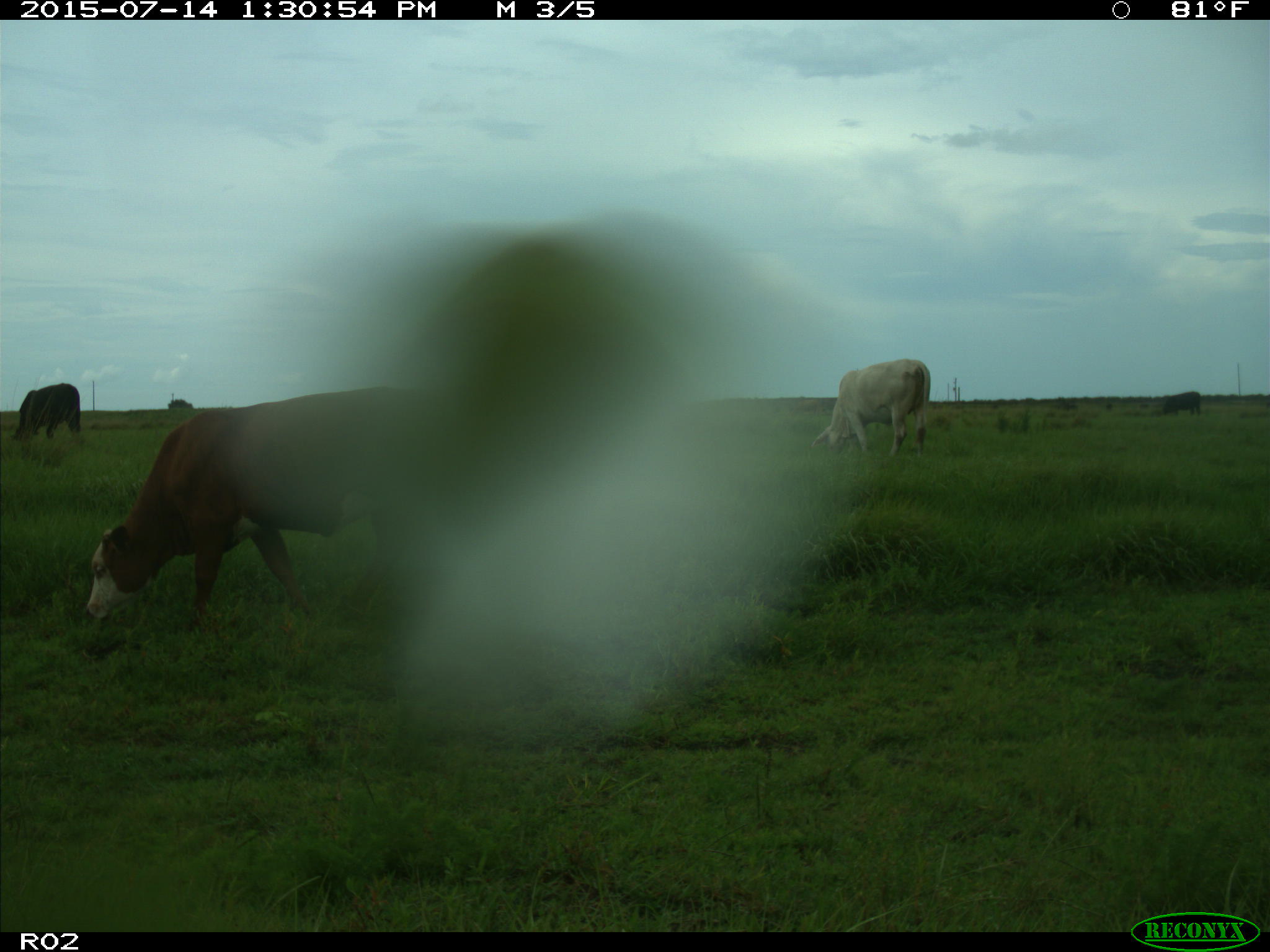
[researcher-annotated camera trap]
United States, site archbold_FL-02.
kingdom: Animalia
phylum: Chordata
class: Mammalia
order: Artiodactyla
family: Bovidae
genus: Bos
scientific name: Bos taurus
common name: domestic cow